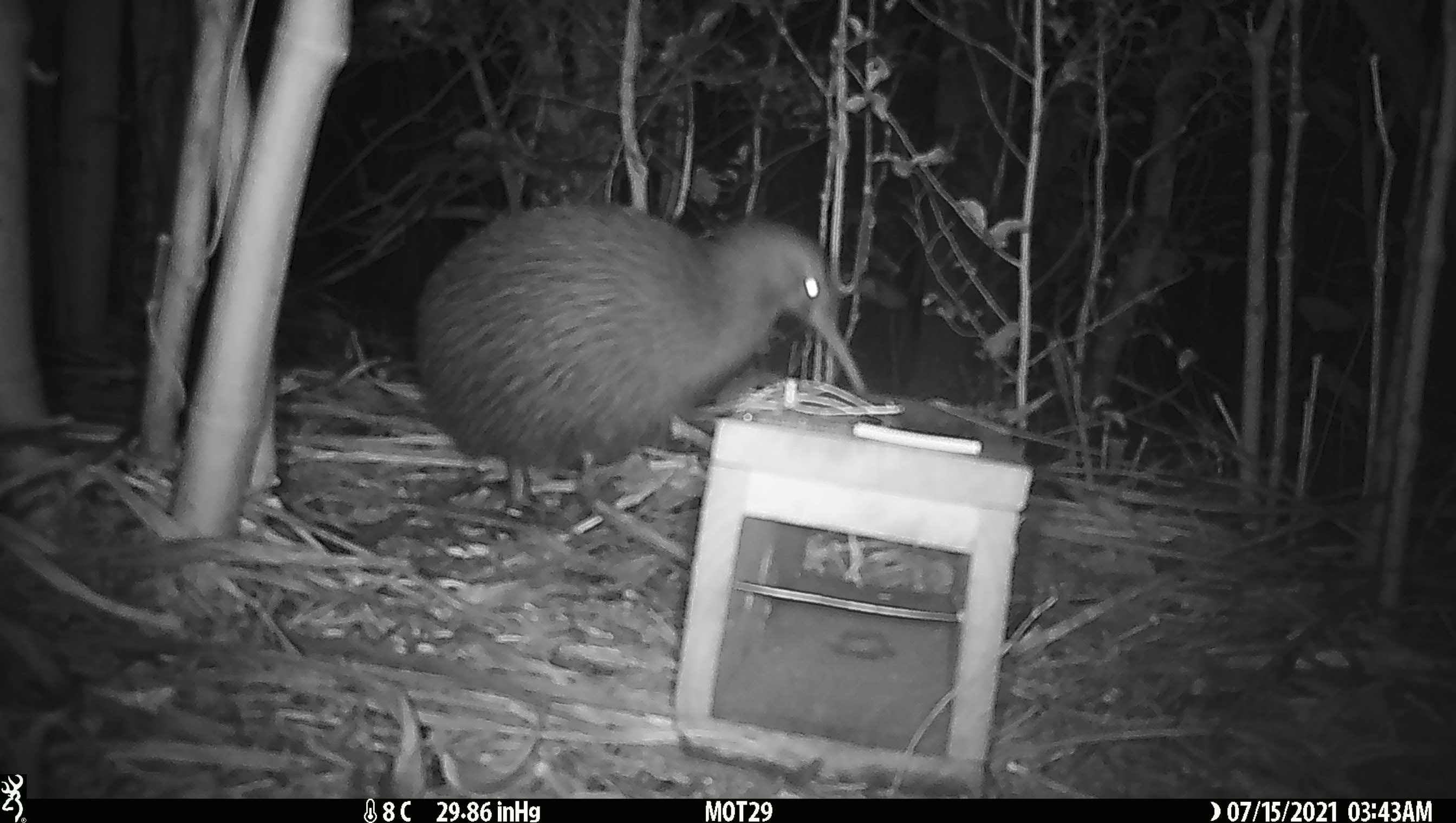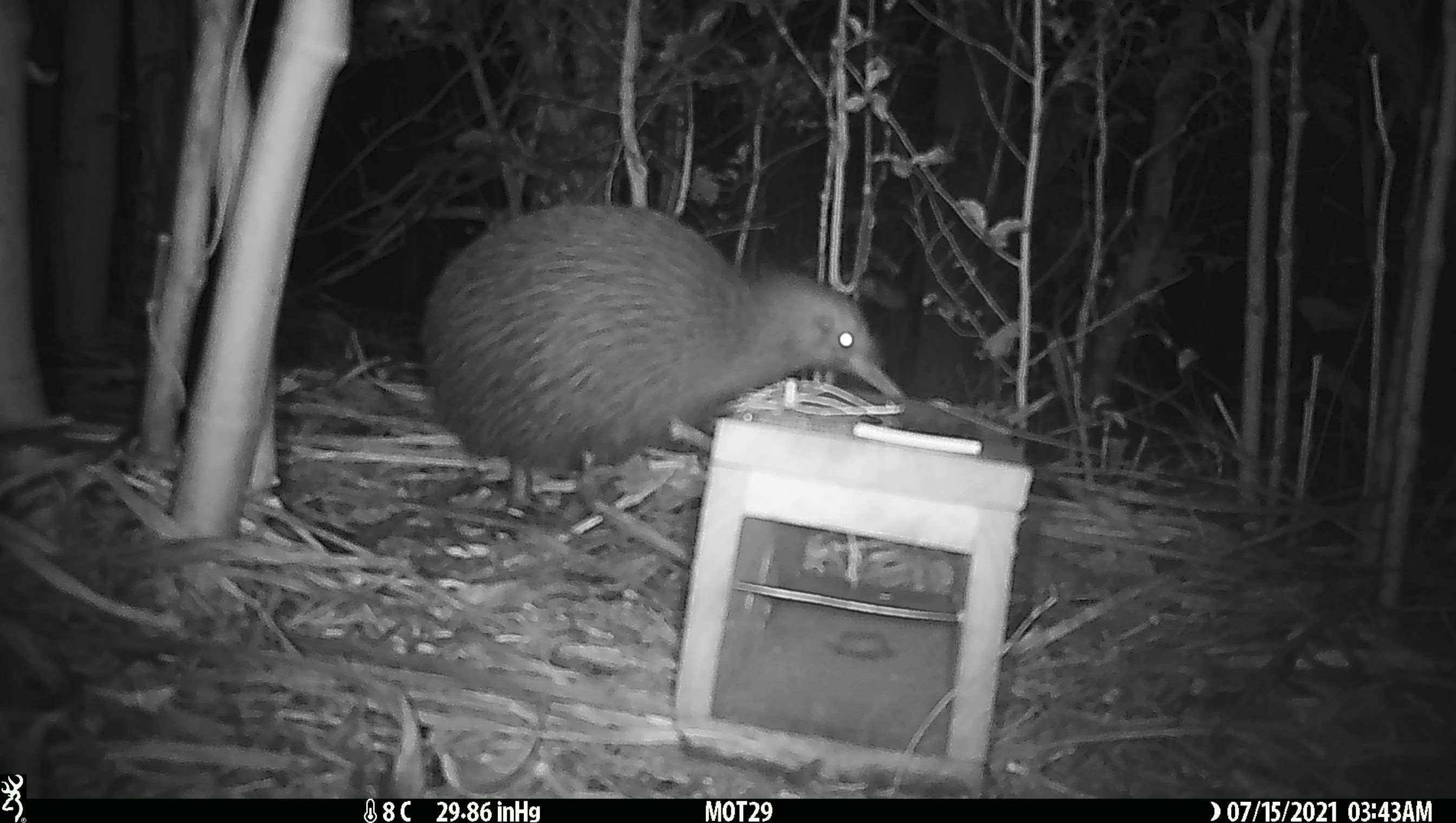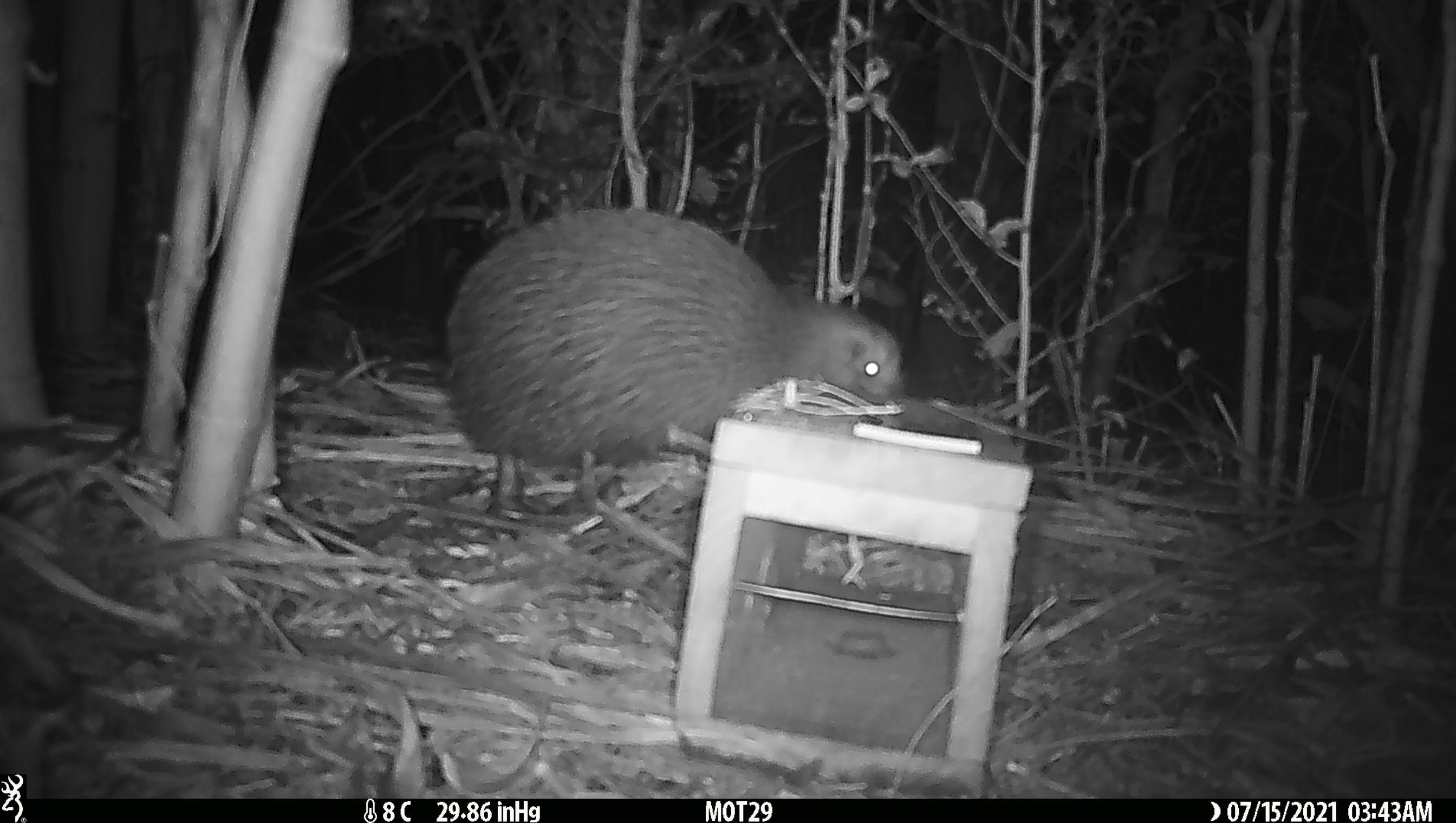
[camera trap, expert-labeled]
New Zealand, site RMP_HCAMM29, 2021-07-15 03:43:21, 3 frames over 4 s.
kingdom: Animalia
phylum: Chordata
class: Aves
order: Apterygiformes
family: Apterygidae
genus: Apteryx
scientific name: Apteryx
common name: kiwi